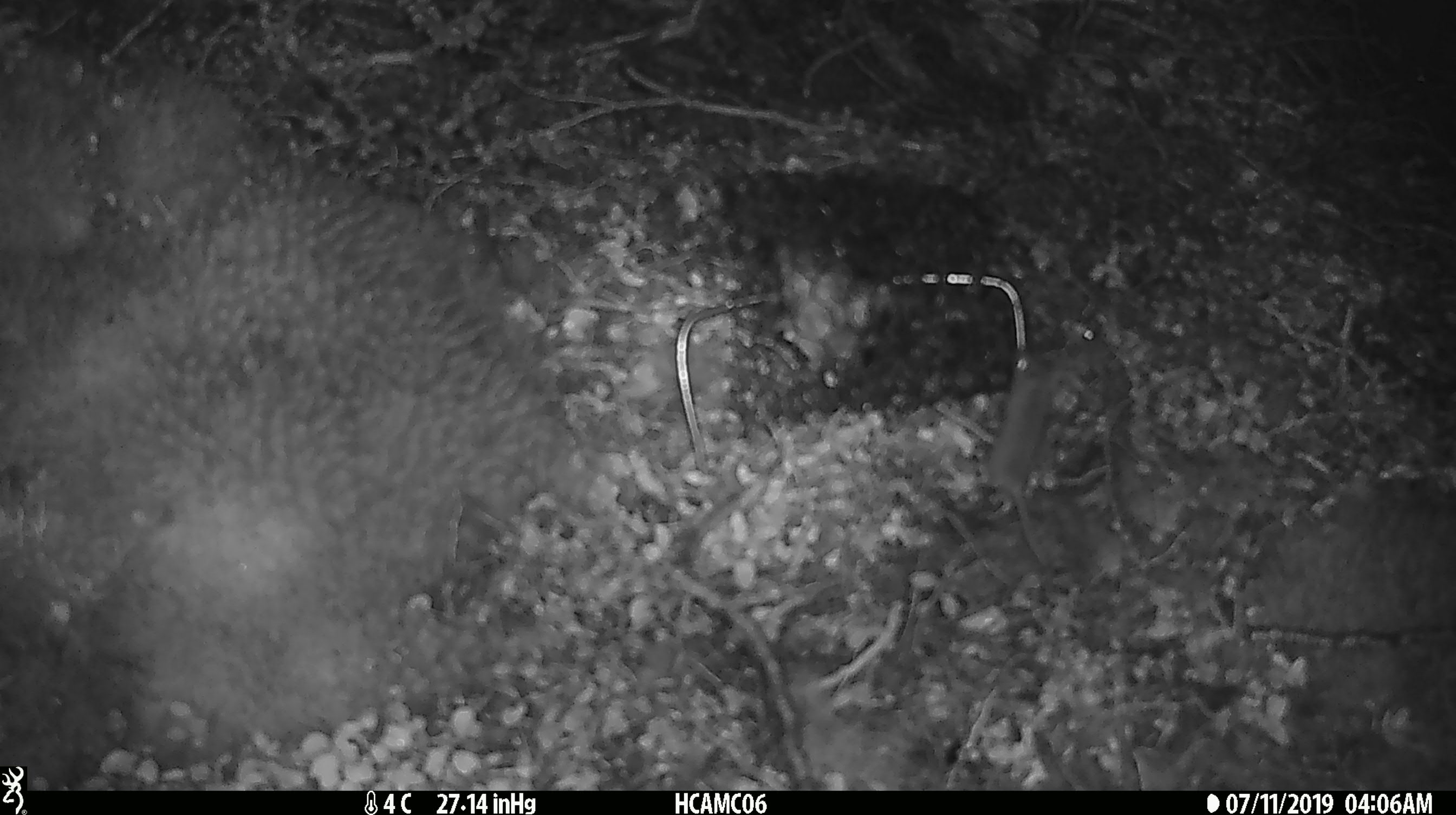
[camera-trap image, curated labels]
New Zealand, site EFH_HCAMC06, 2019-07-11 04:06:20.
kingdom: Animalia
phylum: Chordata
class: Mammalia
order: Rodentia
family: Muridae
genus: Mus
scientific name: Mus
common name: mouse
Mouse (Mus).